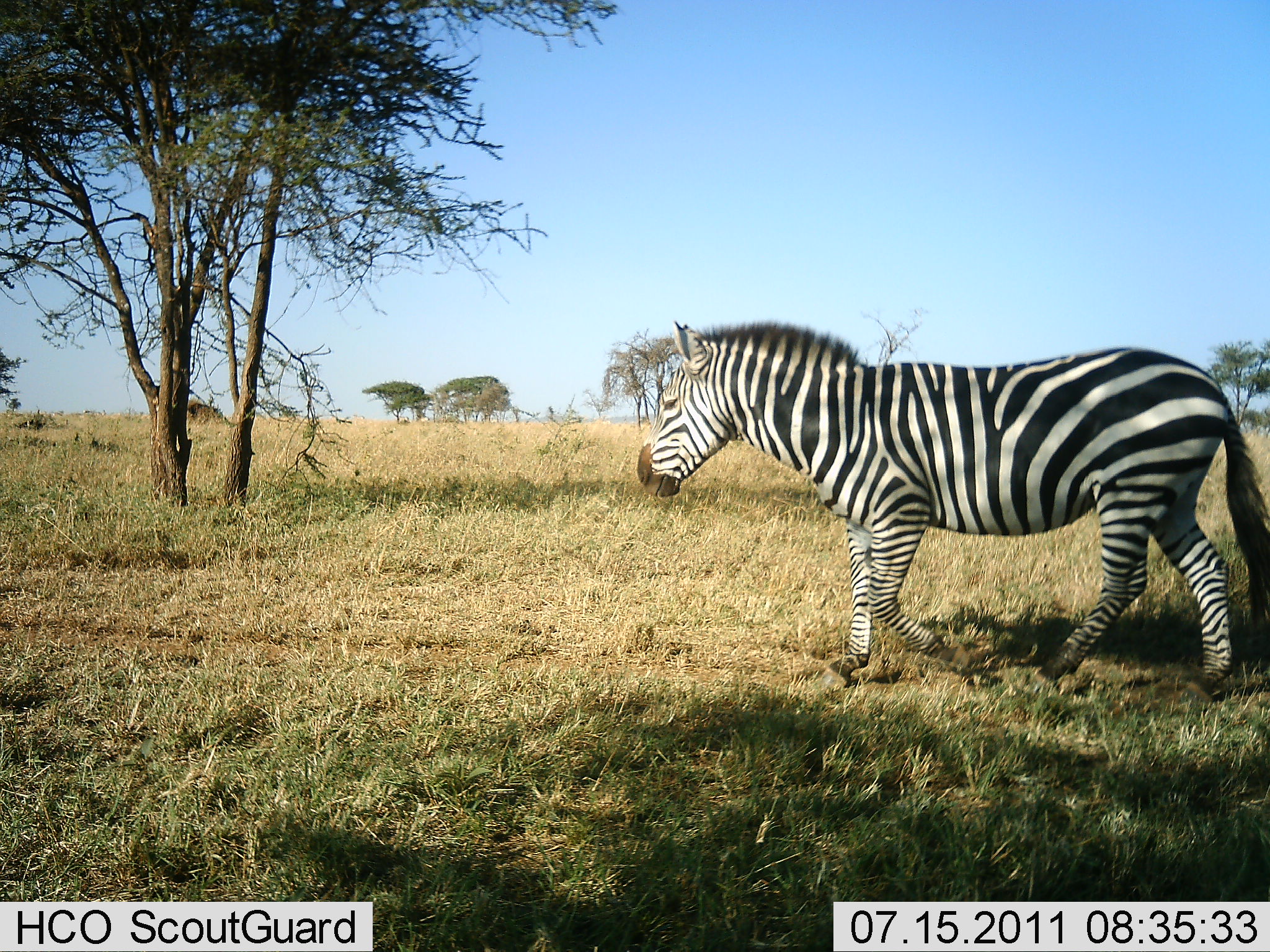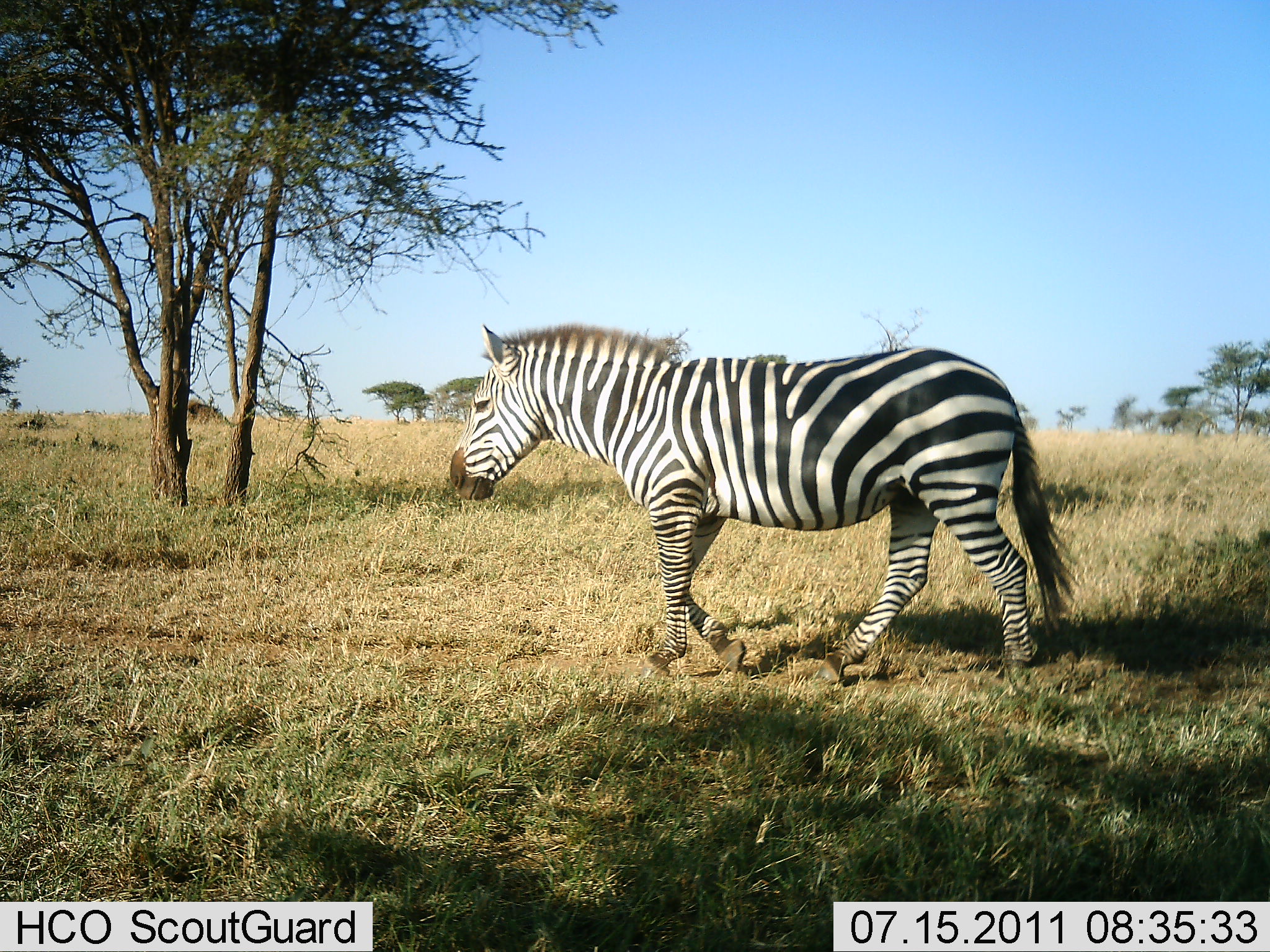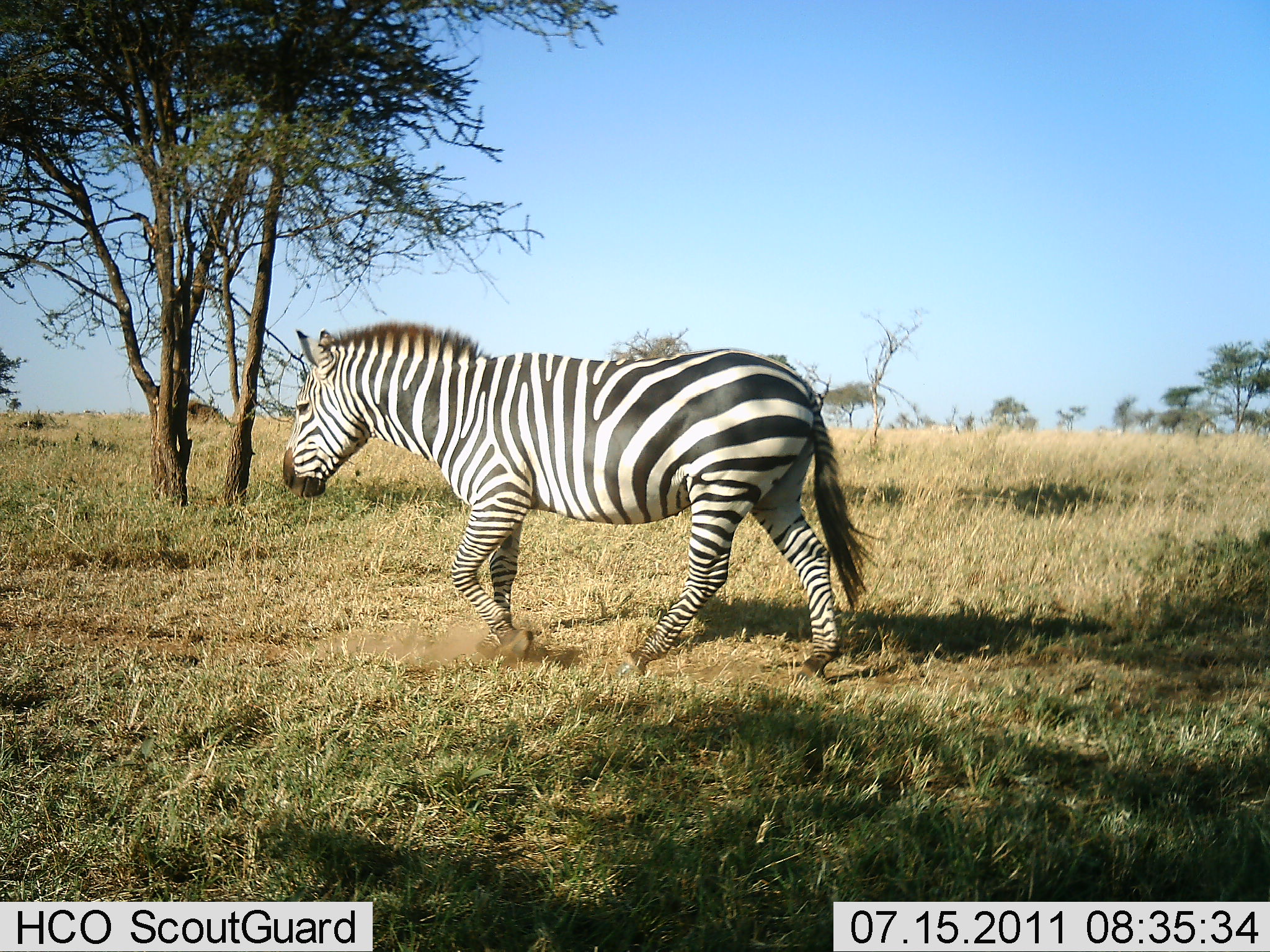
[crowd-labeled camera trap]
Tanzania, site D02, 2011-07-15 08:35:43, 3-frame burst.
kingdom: Animalia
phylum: Chordata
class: Mammalia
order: Perissodactyla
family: Equidae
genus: Equus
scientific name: Equus quagga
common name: plains zebra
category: zebra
Zebra (plains zebra) (Equus quagga), count 1. Behavior (volunteer vote fractions): standing 8%, resting 0%, moving 92%, interacting 0%. Young present (vote fraction): 0%. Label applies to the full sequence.